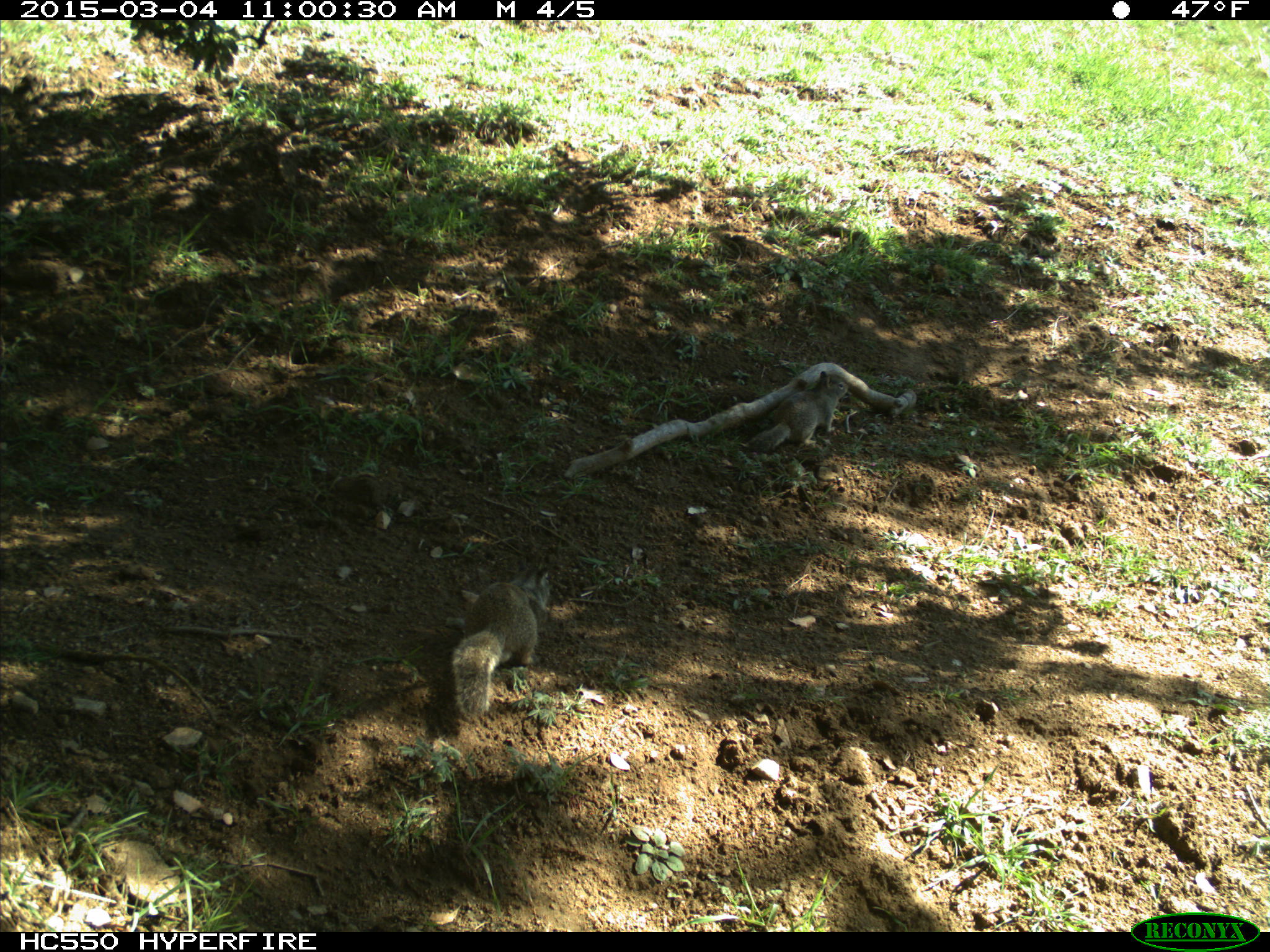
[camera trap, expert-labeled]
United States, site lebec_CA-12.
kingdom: Animalia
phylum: Chordata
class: Mammalia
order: Rodentia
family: Sciuridae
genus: Otospermophilus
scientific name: Otospermophilus beecheyi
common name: california ground squirrel